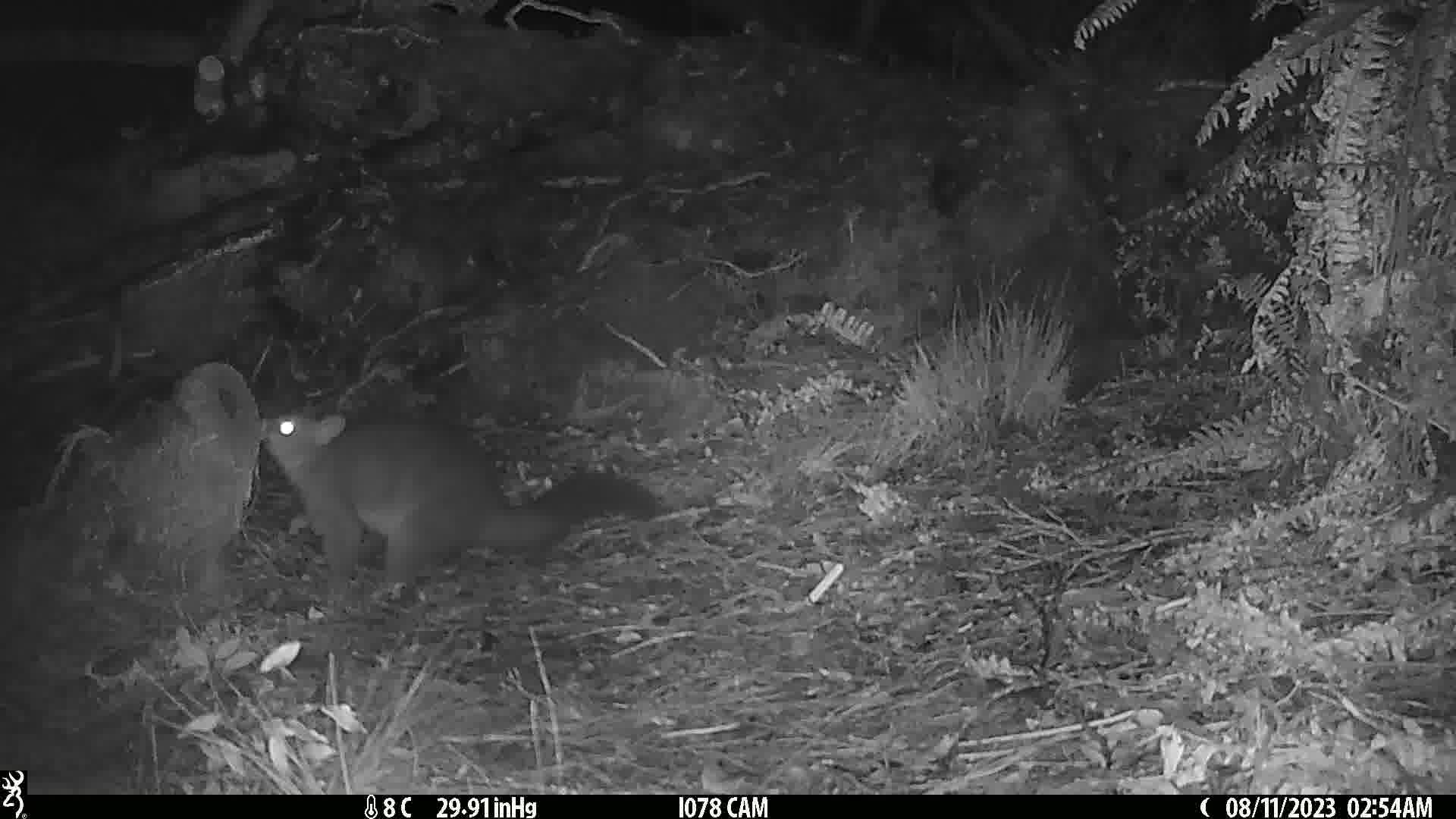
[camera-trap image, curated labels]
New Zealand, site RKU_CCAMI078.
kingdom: Animalia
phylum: Chordata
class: Mammalia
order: Diprotodontia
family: Phalangeridae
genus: Trichosurus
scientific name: Trichosurus vulpecula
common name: common brushtail possum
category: possum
Possum (common brushtail possum) (Trichosurus vulpecula).